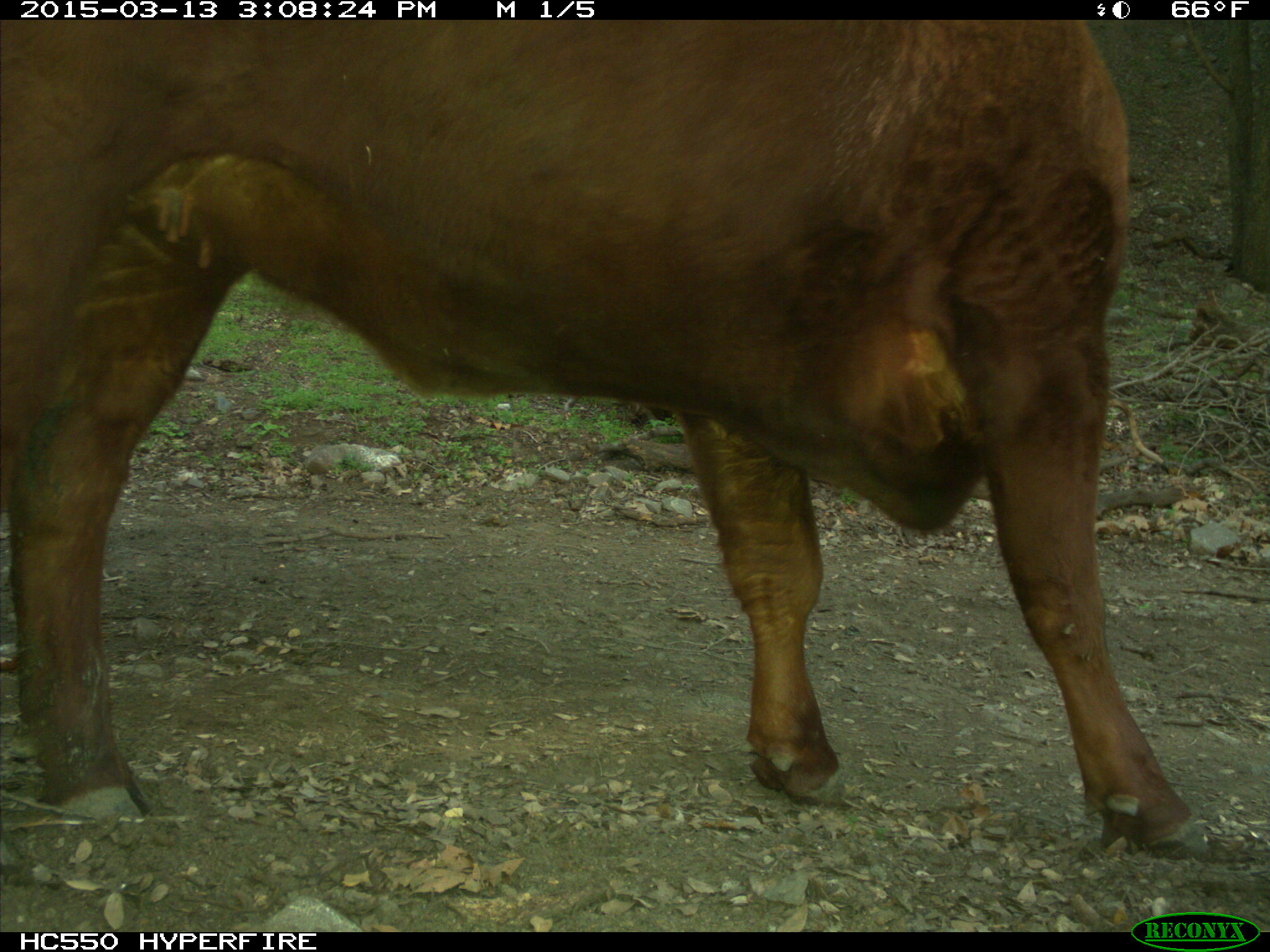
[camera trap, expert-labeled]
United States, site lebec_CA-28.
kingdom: Animalia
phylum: Chordata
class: Mammalia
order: Artiodactyla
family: Bovidae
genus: Bos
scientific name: Bos taurus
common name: domestic cow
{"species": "Bos taurus (domestic cow)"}